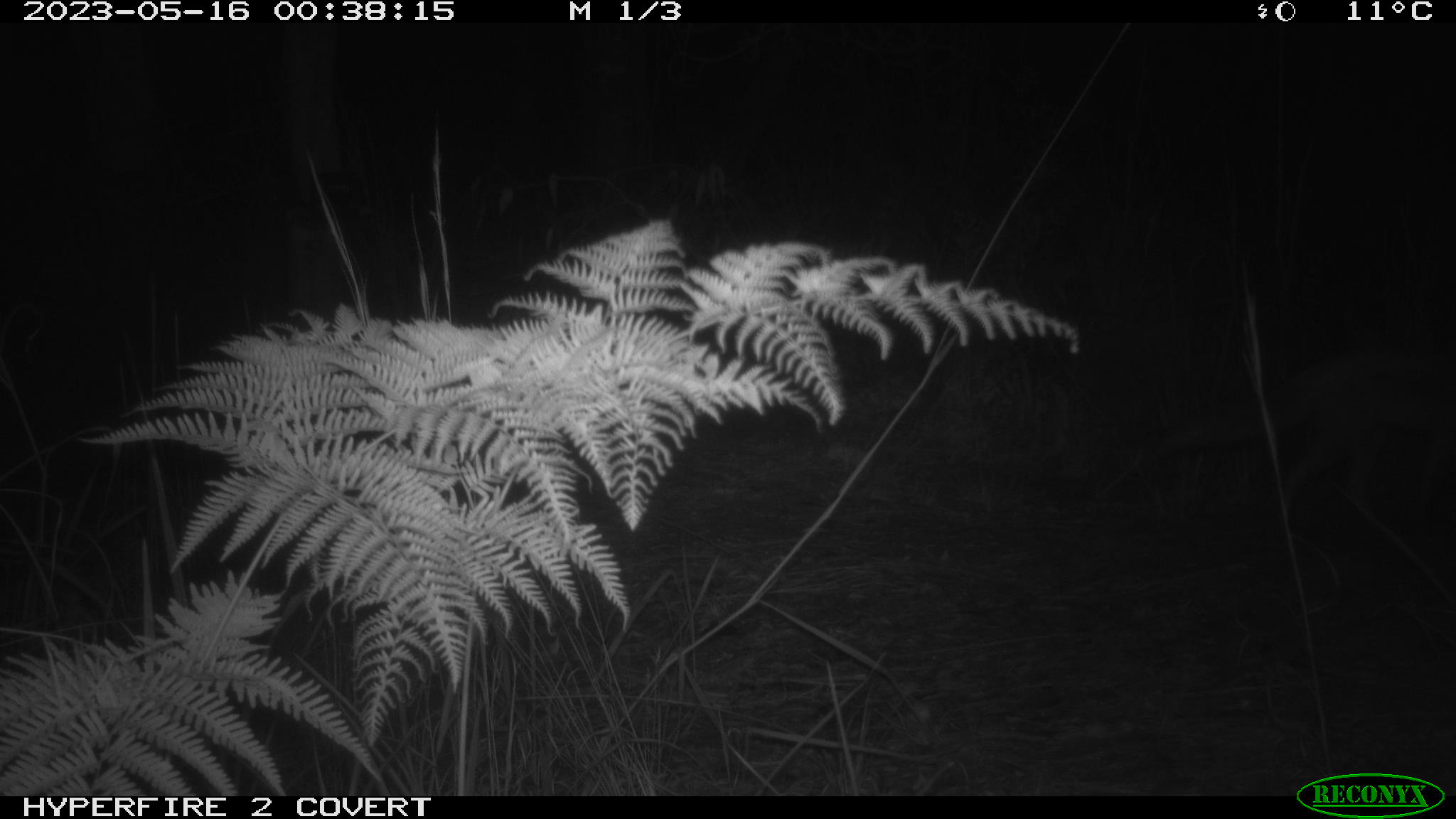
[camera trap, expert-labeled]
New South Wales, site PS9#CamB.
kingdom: Animalia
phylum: Chordata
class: Mammalia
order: Carnivora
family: Canidae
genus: Vulpes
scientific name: Vulpes vulpes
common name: red fox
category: fox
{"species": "fox (red fox) (Vulpes vulpes)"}